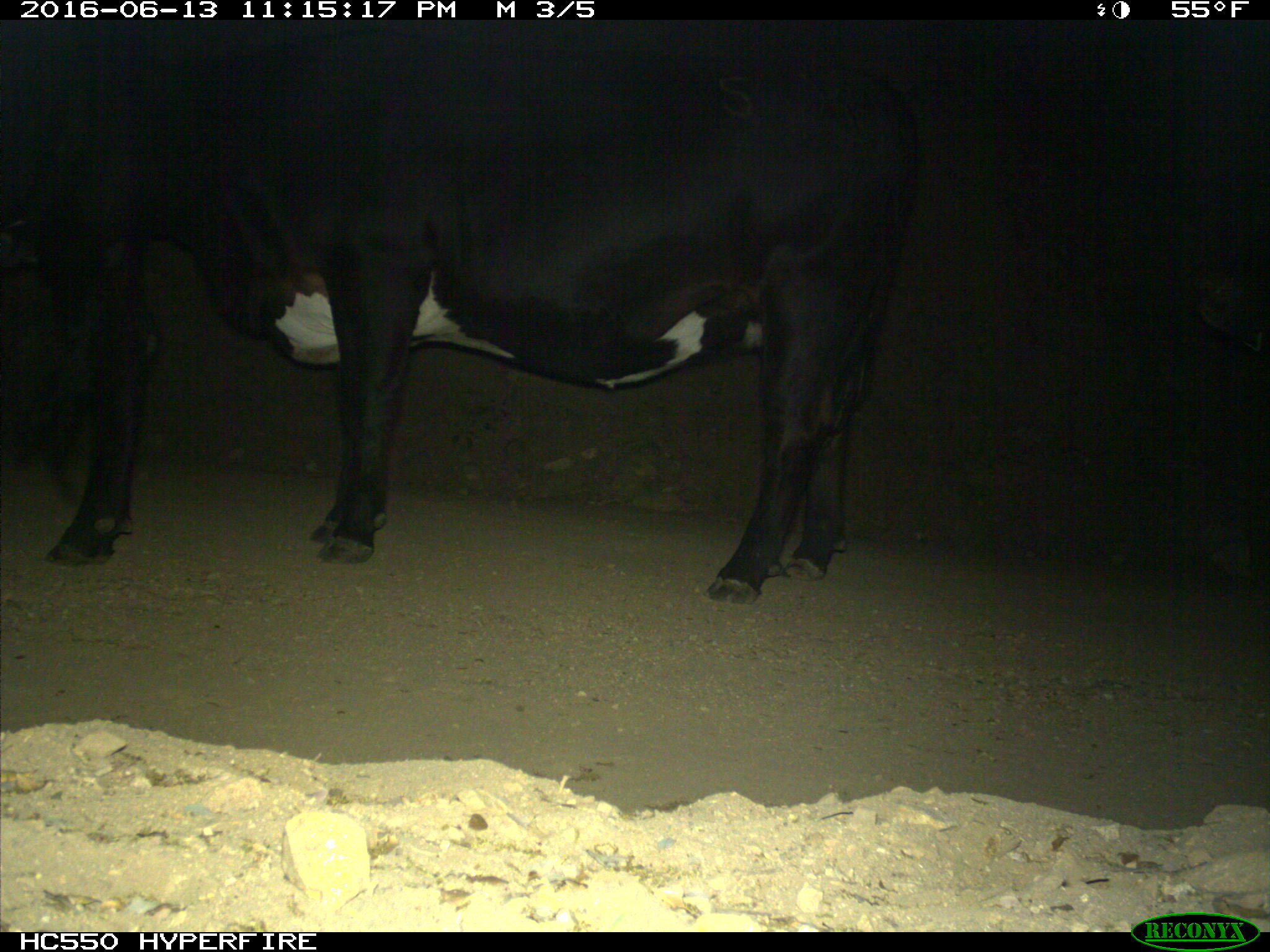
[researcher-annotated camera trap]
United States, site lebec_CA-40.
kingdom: Animalia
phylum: Chordata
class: Mammalia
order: Artiodactyla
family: Bovidae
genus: Bos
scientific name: Bos taurus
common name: domestic cow